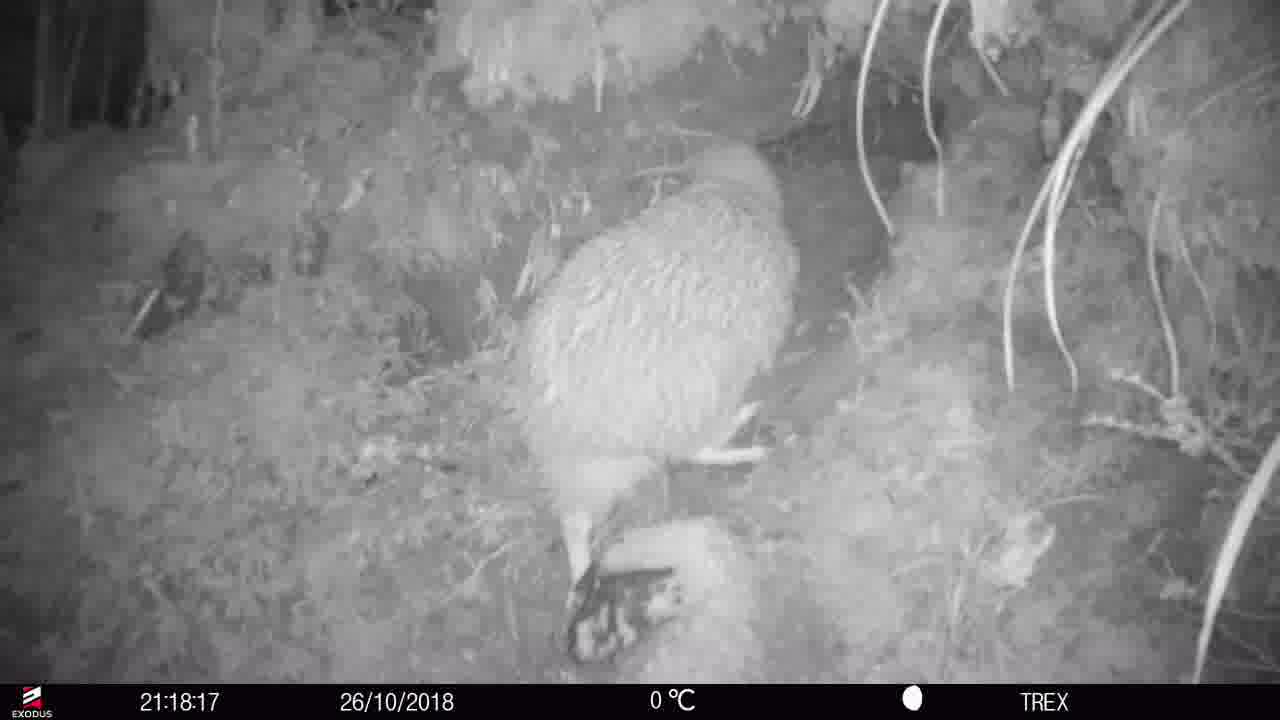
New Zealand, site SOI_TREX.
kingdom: Animalia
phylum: Chordata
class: Aves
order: Apterygiformes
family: Apterygidae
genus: Apteryx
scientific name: Apteryx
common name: kiwi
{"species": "kiwi (Apteryx)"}